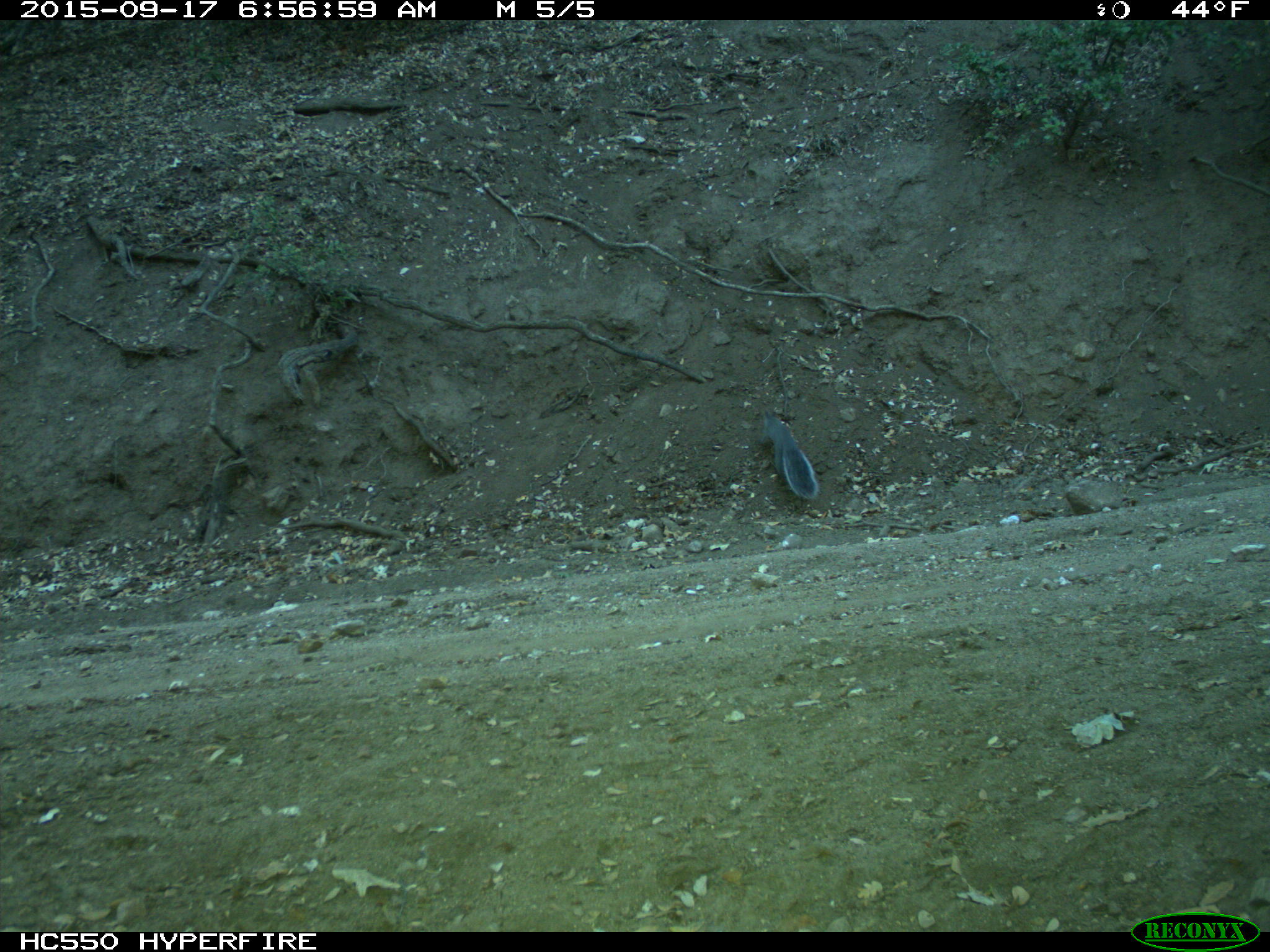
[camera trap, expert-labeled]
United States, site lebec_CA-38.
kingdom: Animalia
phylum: Chordata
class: Mammalia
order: Rodentia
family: Sciuridae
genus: Sciurus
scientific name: Sciurus carolinensis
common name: eastern gray squirrel